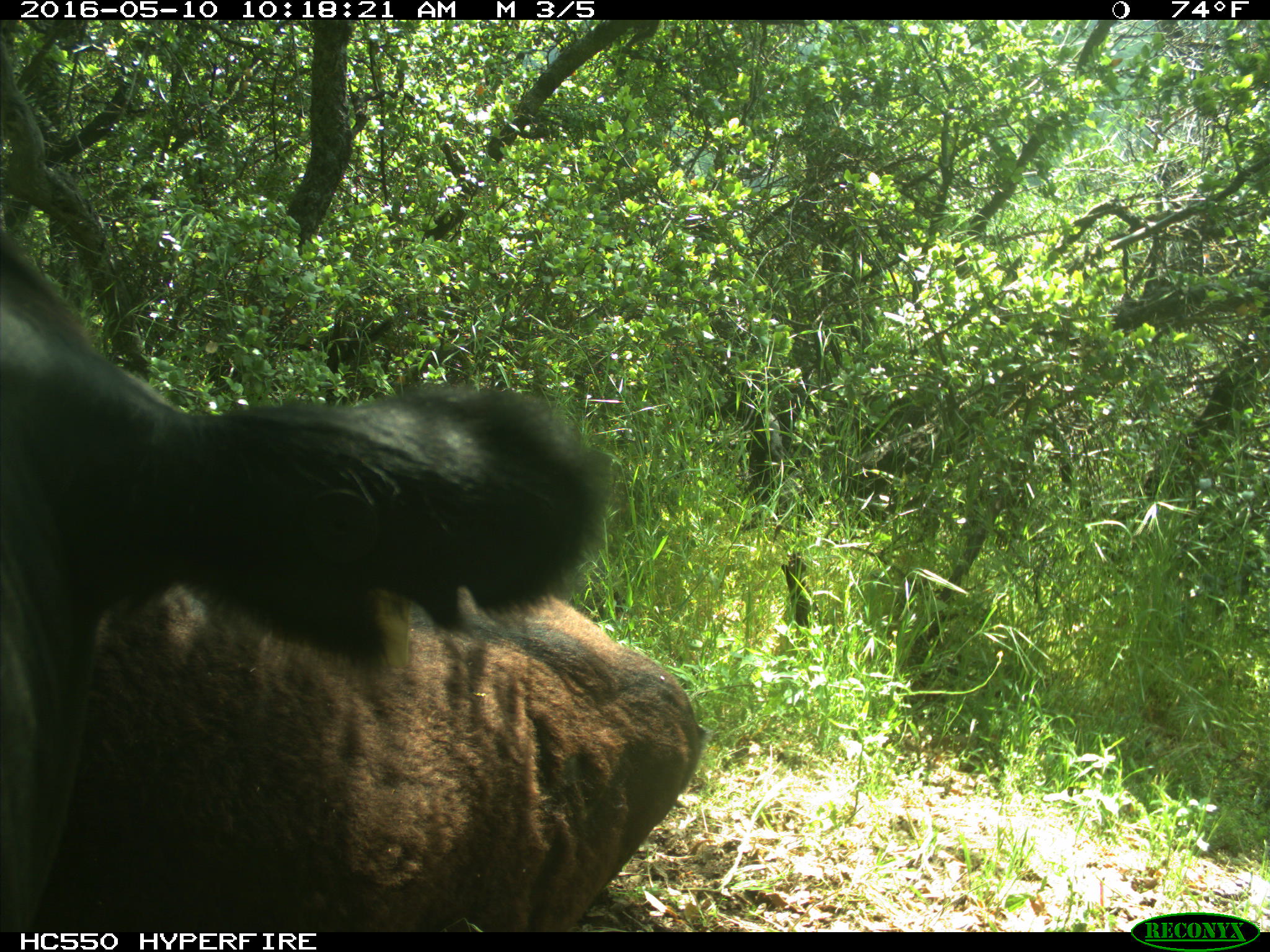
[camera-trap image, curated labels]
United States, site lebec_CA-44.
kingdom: Animalia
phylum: Chordata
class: Mammalia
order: Artiodactyla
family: Bovidae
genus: Bos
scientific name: Bos taurus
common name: domestic cow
Bos taurus (domestic cow).